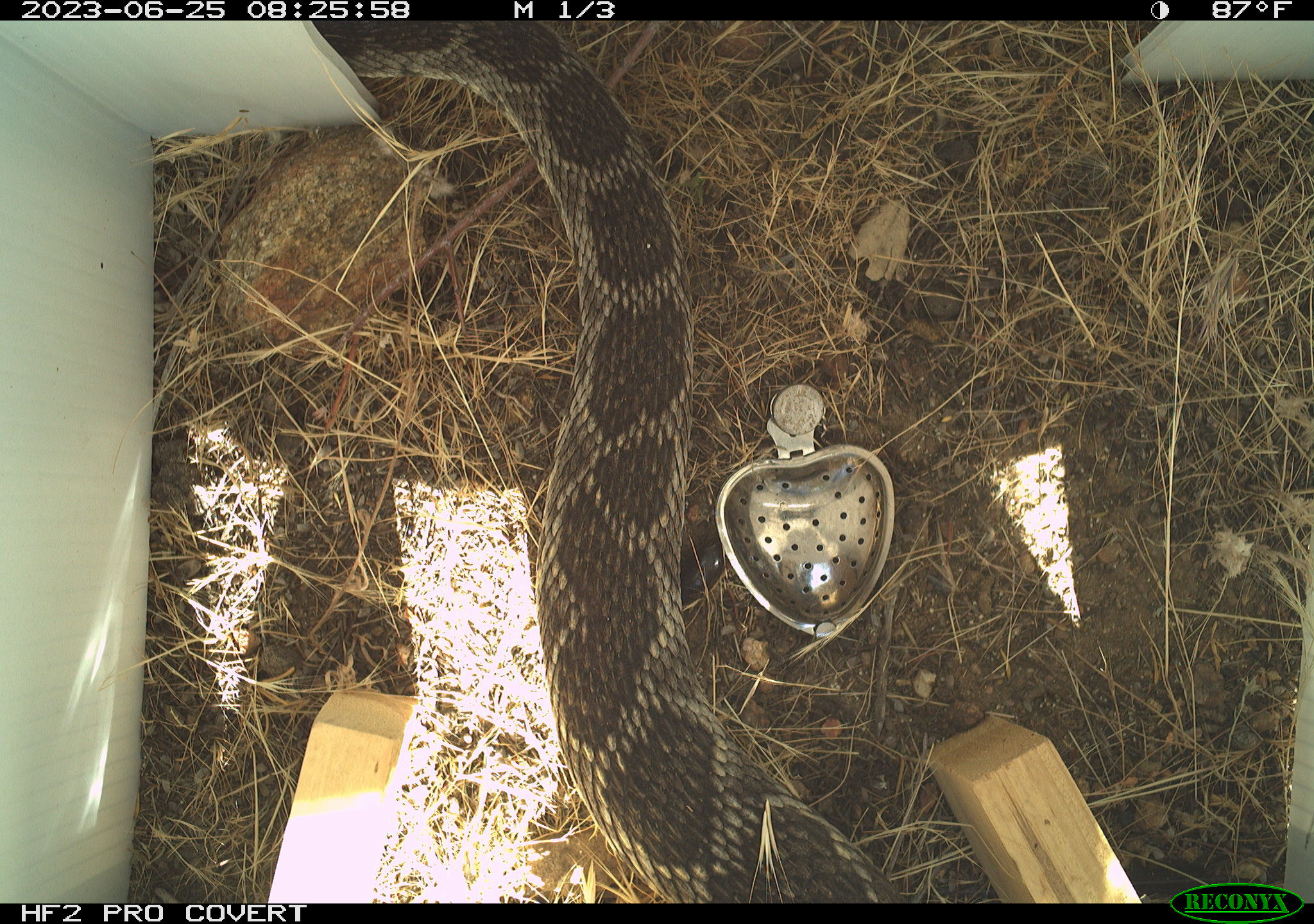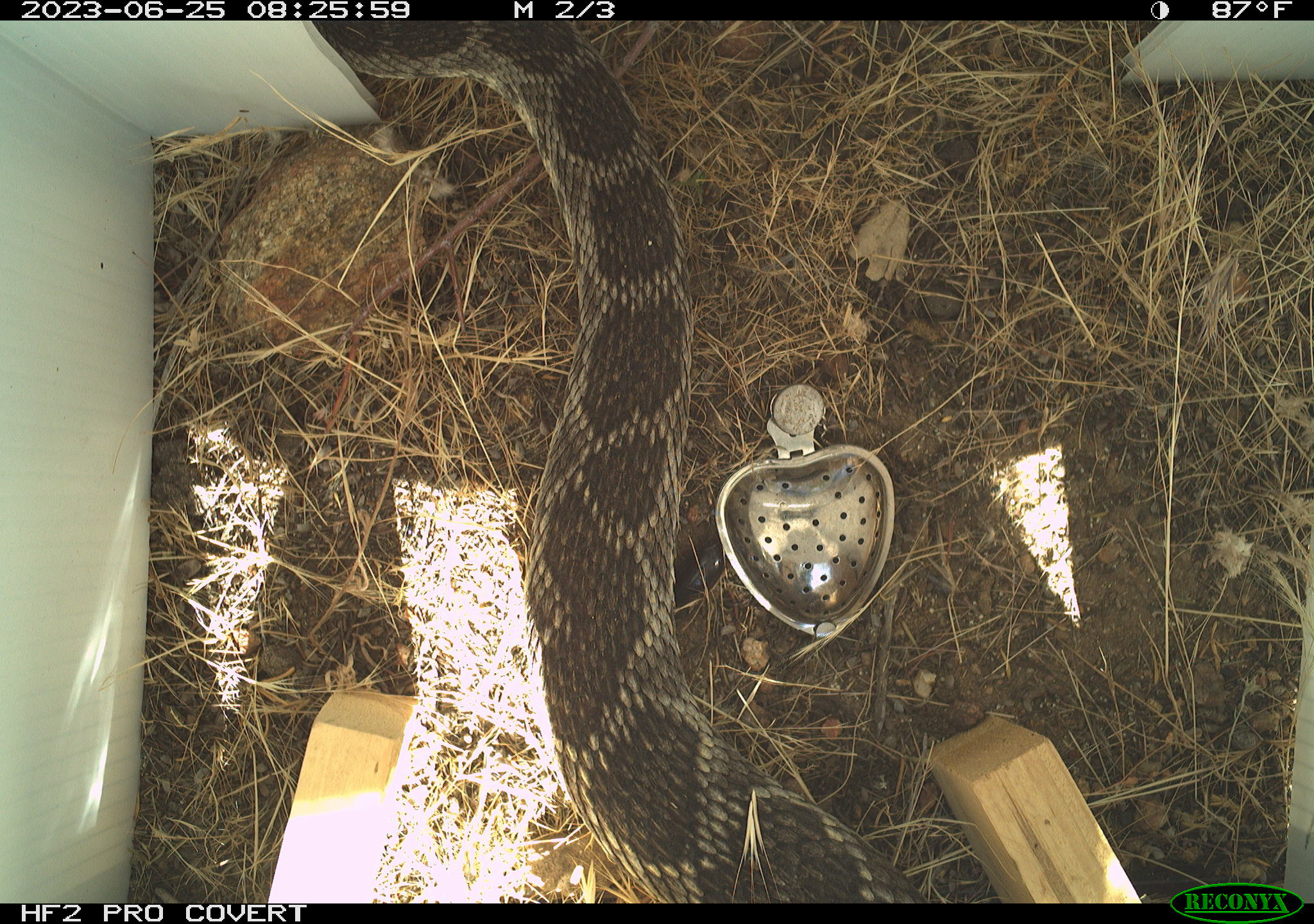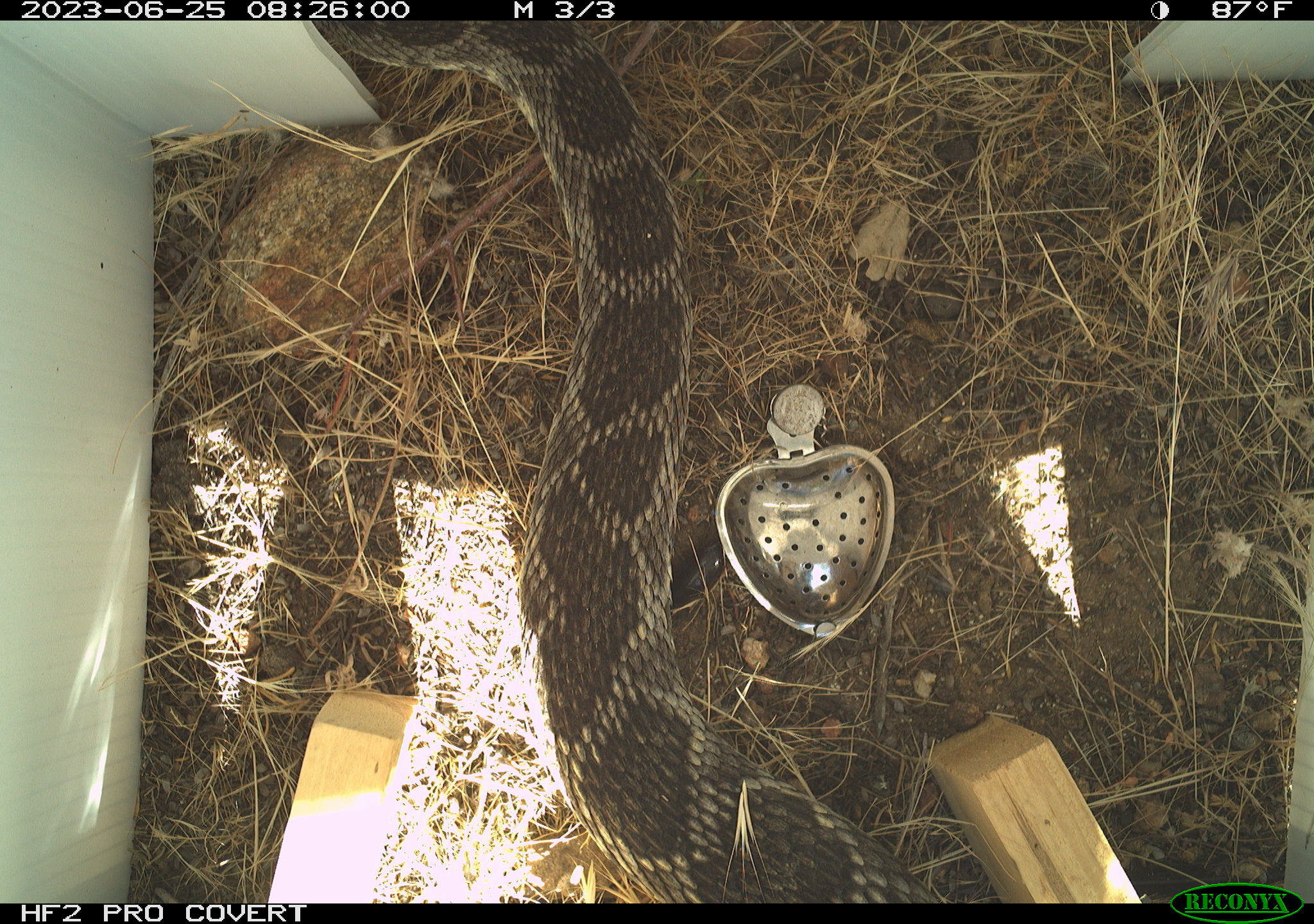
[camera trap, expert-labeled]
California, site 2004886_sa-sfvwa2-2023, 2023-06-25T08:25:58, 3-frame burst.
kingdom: Animalia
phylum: Chordata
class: Reptilia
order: Squamata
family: Viperidae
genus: Crotalus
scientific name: Crotalus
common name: rattlers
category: crotalus species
Crotalus species (rattlers) (Crotalus).